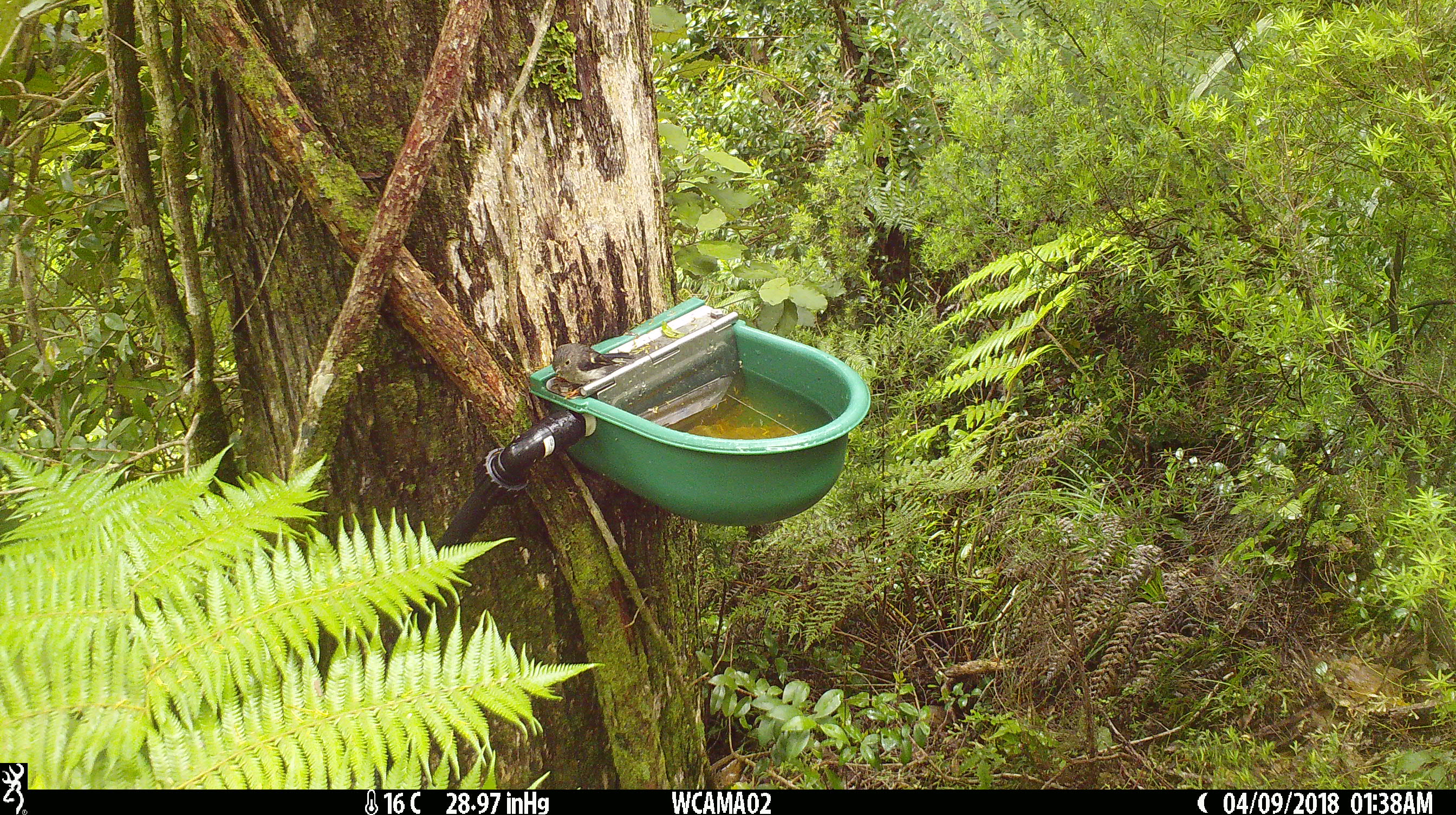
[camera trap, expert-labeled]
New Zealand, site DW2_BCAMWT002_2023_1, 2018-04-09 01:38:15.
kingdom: Animalia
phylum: Chordata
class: Aves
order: Passeriformes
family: Petroicidae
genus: Petroica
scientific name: Petroica macrocephala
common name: tomtit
Tomtit (Petroica macrocephala).